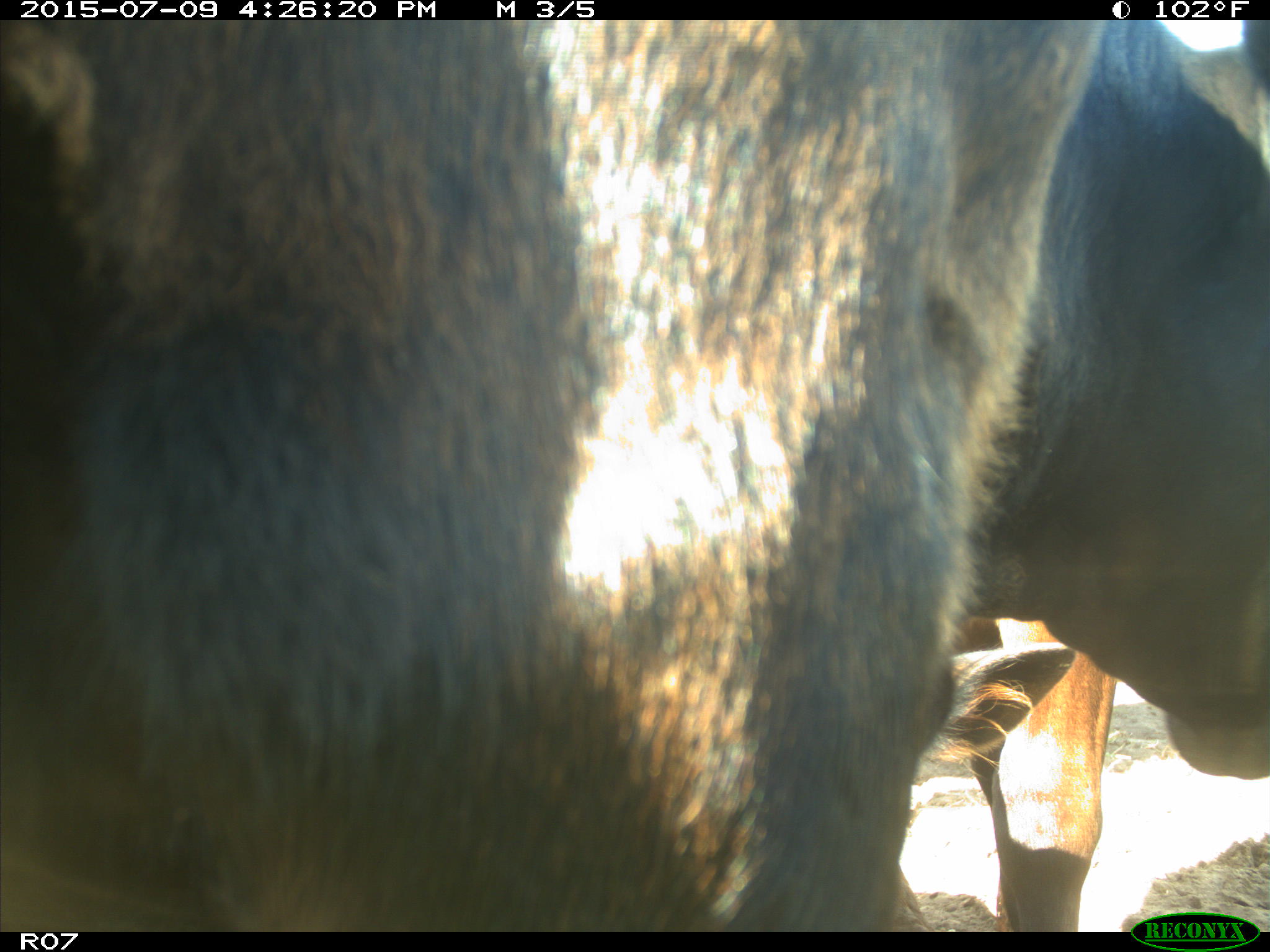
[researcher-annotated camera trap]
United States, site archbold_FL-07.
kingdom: Animalia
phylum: Chordata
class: Mammalia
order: Artiodactyla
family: Bovidae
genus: Bos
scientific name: Bos taurus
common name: domestic cow